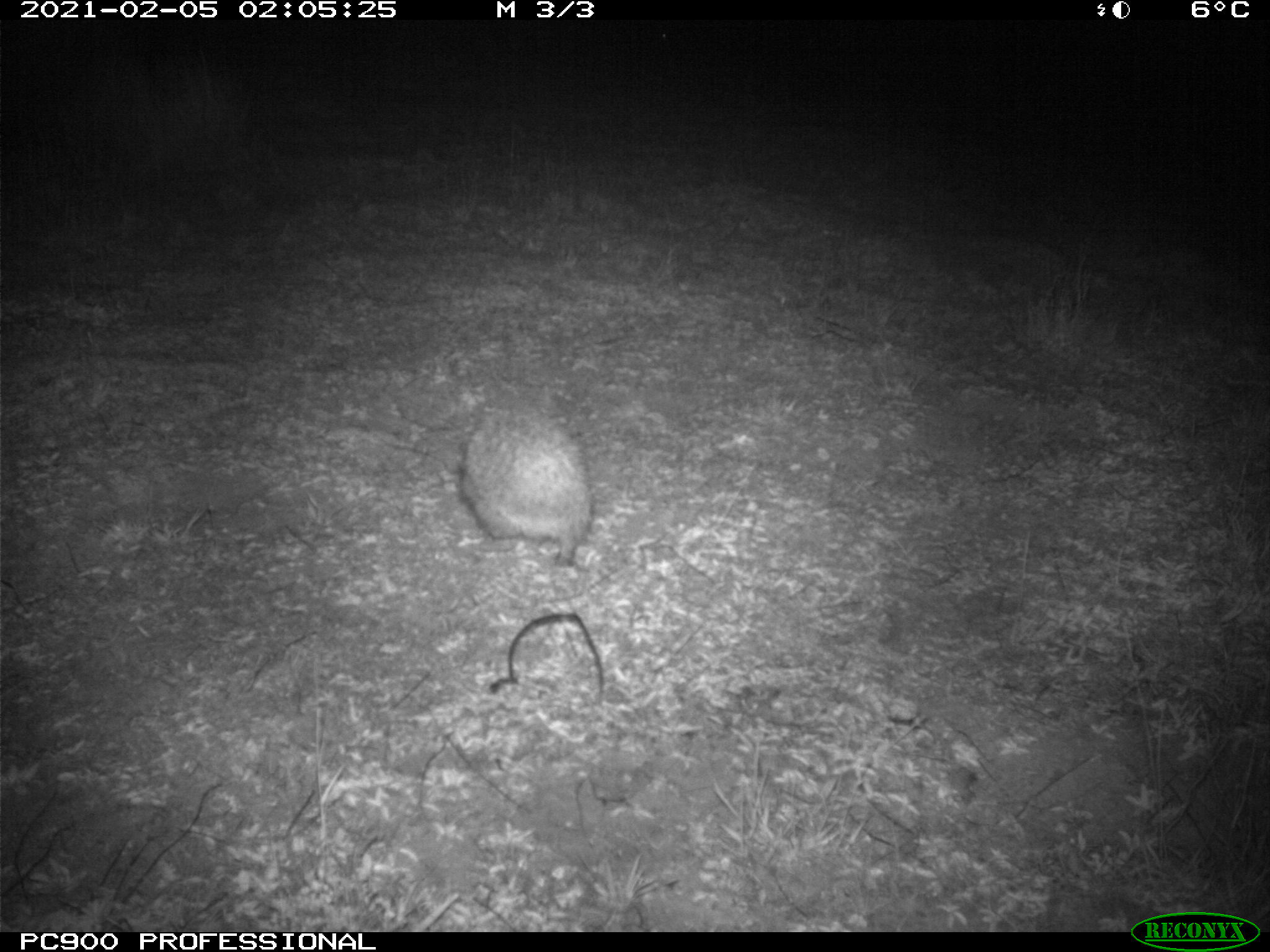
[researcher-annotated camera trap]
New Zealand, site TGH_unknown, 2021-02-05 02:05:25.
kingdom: Animalia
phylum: Chordata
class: Mammalia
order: Eulipotyphla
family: Erinaceidae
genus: Erinaceus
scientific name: Erinaceus europaeus europaeus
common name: european hedgehog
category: hedgehog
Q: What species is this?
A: Hedgehog (european hedgehog) (Erinaceus europaeus europaeus).